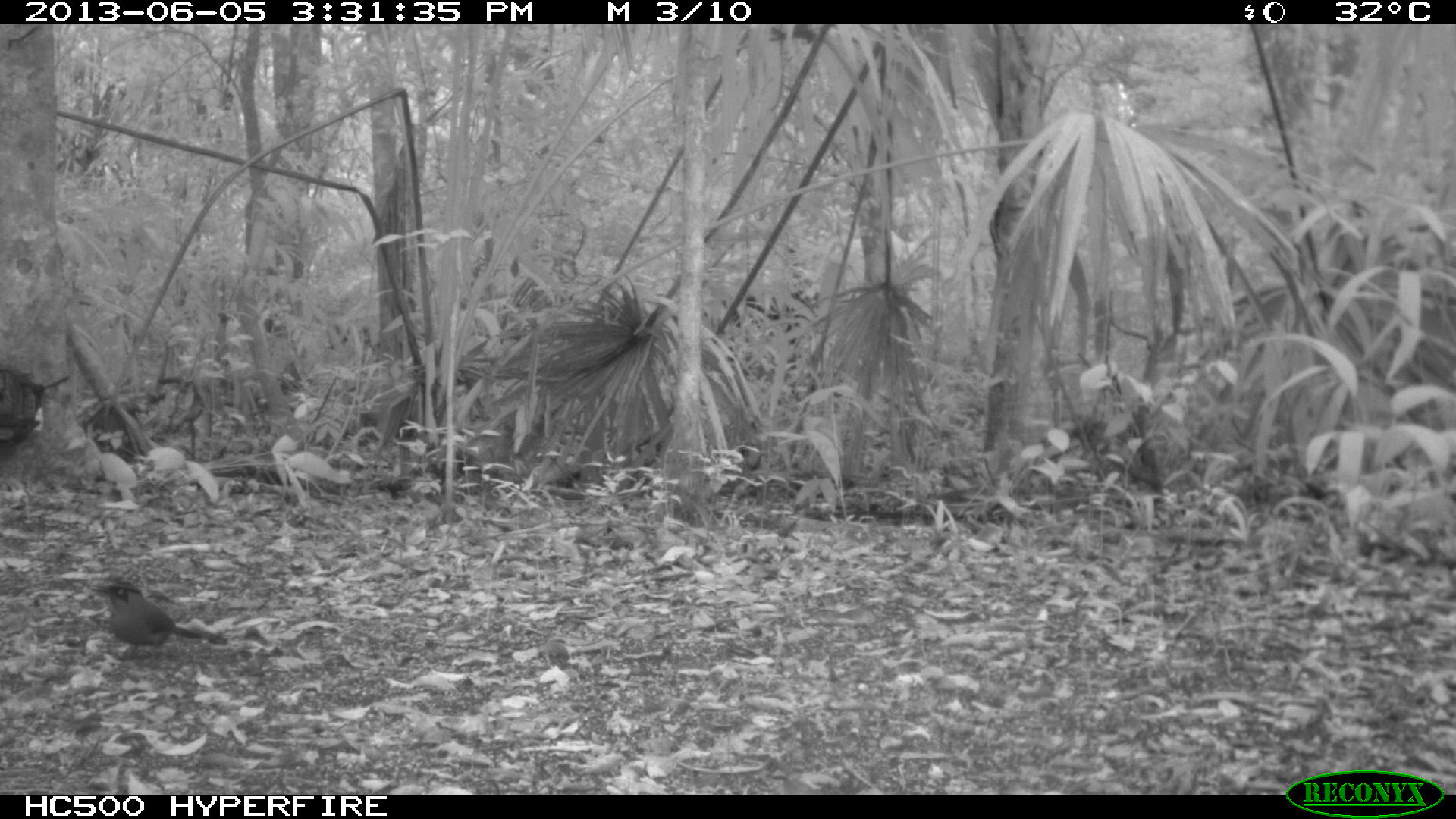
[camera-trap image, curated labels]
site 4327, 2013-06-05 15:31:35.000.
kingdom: Animalia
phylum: Chordata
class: Aves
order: Coraciiformes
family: Momotidae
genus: Momotus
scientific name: Momotus momota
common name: amazonian motmot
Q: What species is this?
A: Momotus momota (amazonian motmot).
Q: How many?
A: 1.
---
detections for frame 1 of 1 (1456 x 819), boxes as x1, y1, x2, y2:
momotus momota: 92, 580, 225, 655